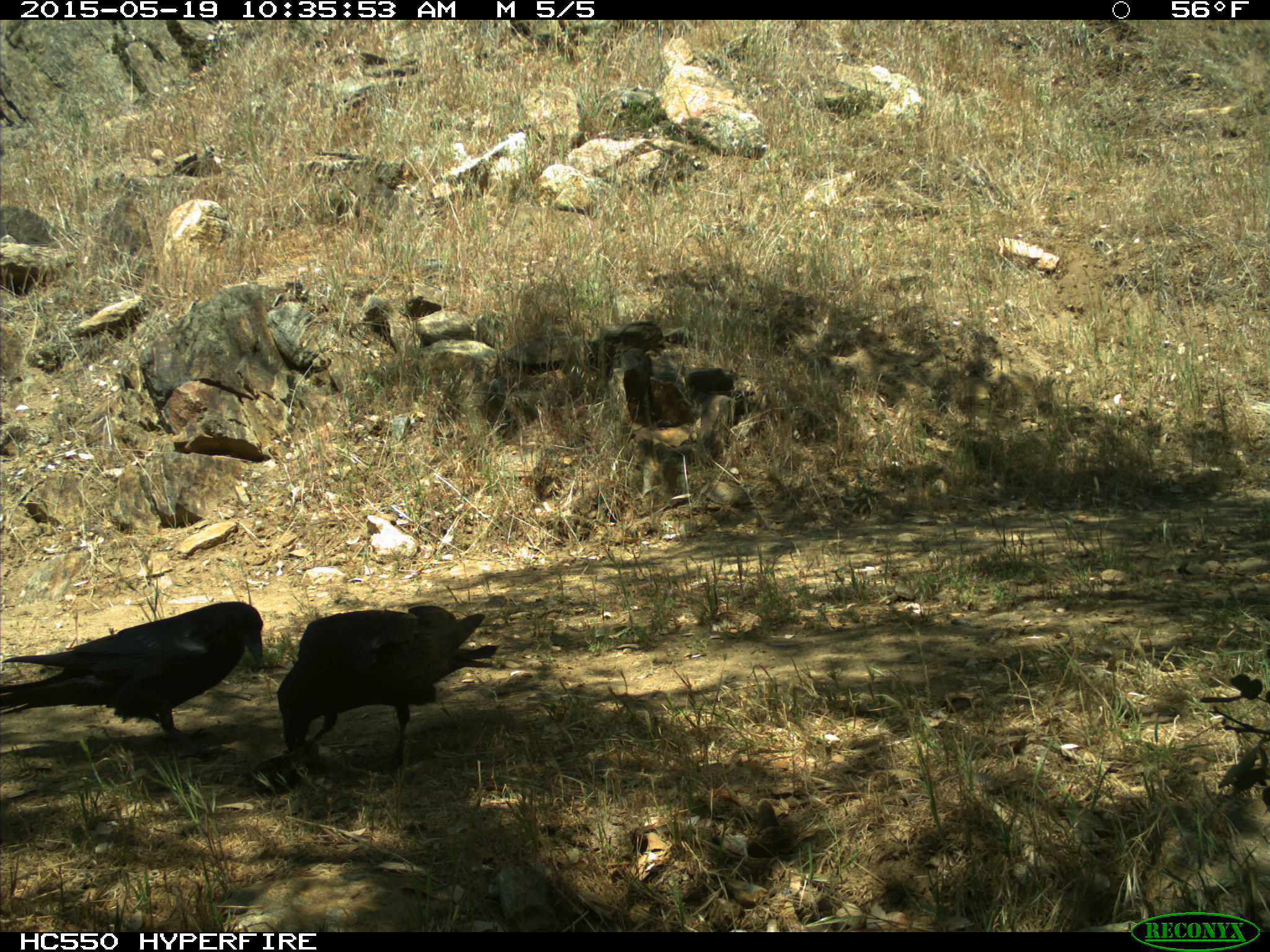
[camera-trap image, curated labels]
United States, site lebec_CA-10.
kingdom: Animalia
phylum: Chordata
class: Aves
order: Passeriformes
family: Corvidae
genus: Corvus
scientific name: Corvus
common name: crows and ravens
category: unidentified corvus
Unidentified corvus (crows and ravens) (Corvus).